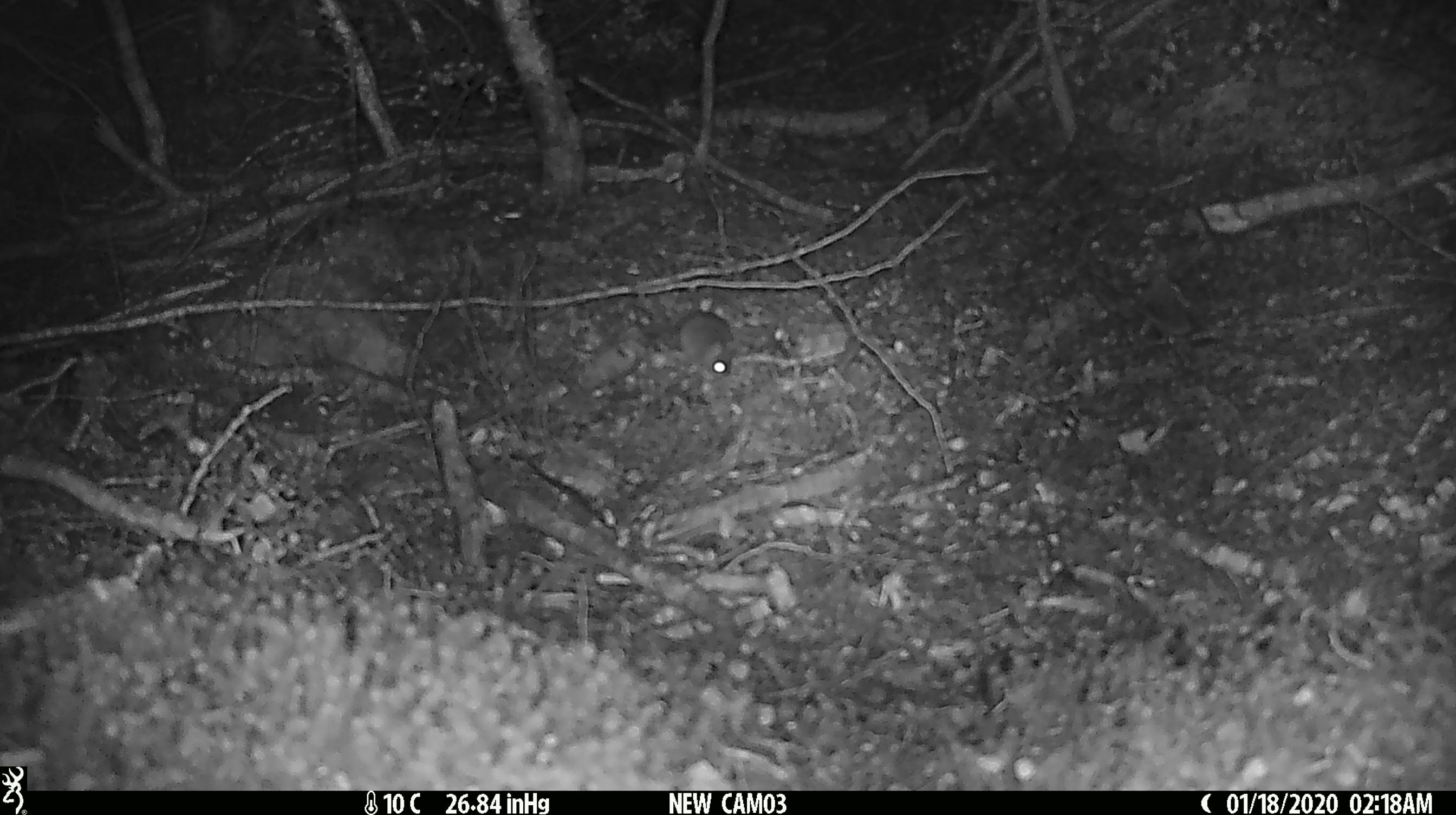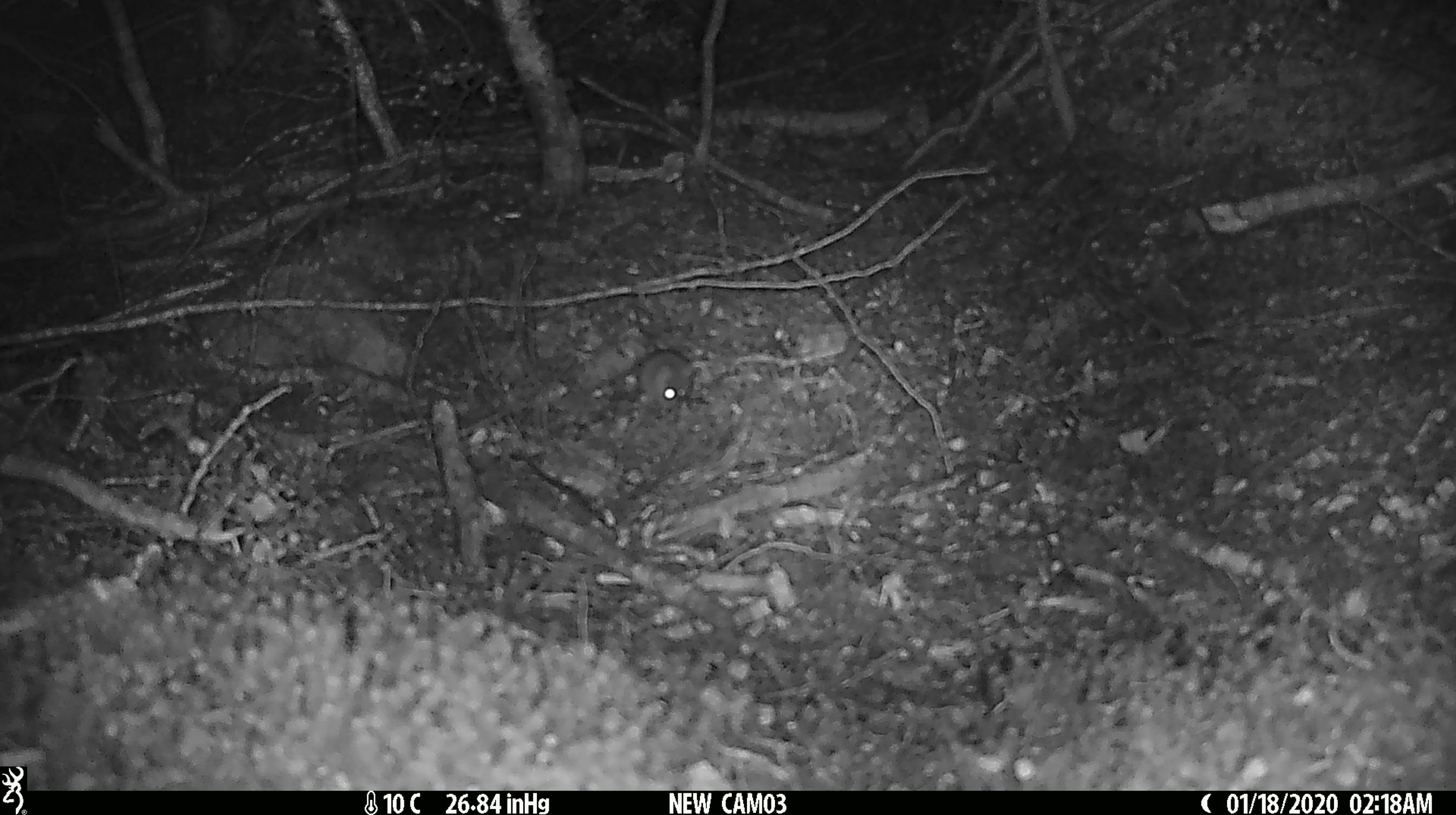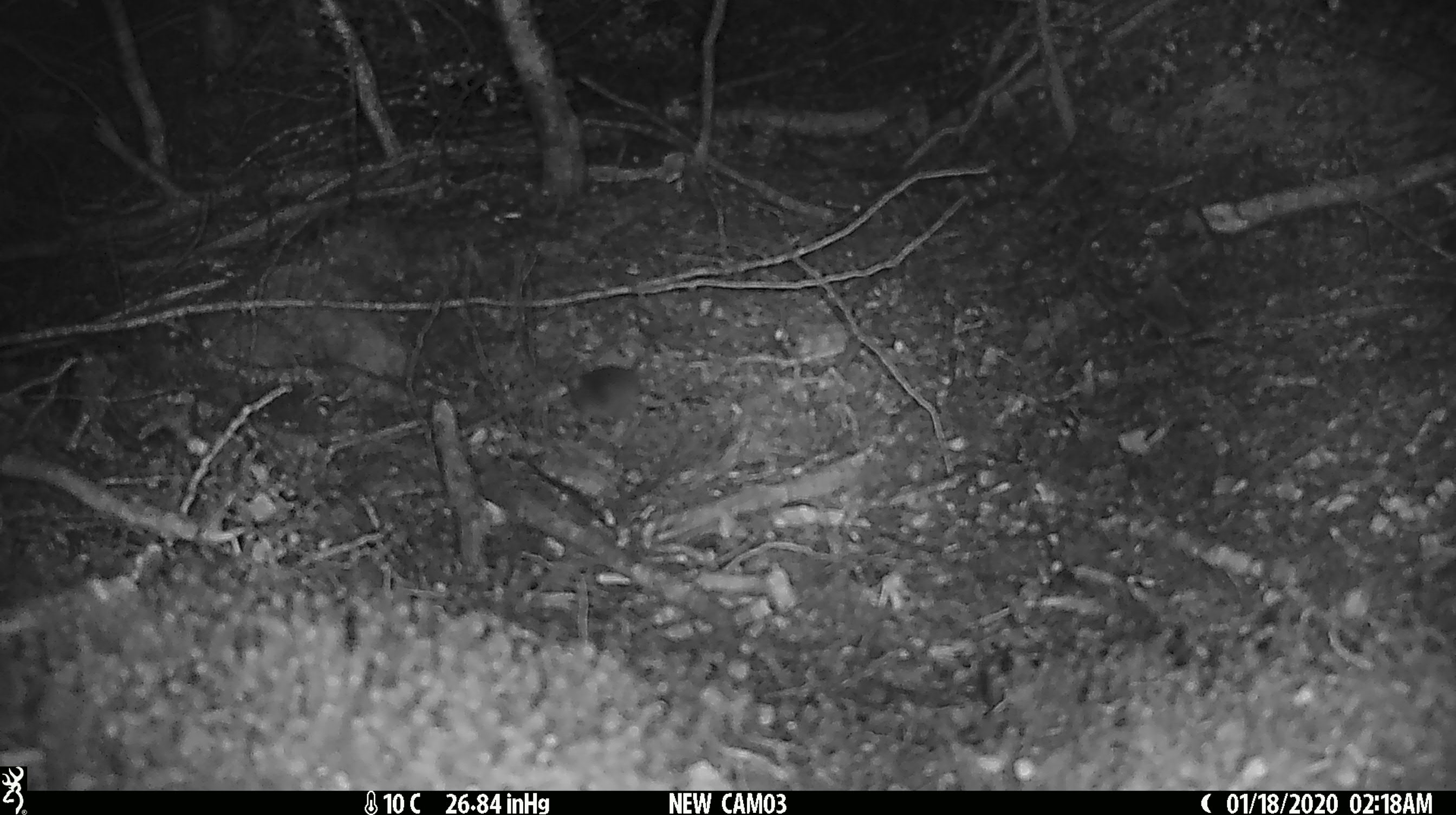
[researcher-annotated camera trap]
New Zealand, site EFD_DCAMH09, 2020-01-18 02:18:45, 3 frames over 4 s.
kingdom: Animalia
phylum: Chordata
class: Mammalia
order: Rodentia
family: Muridae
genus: Mus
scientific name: Mus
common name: mouse